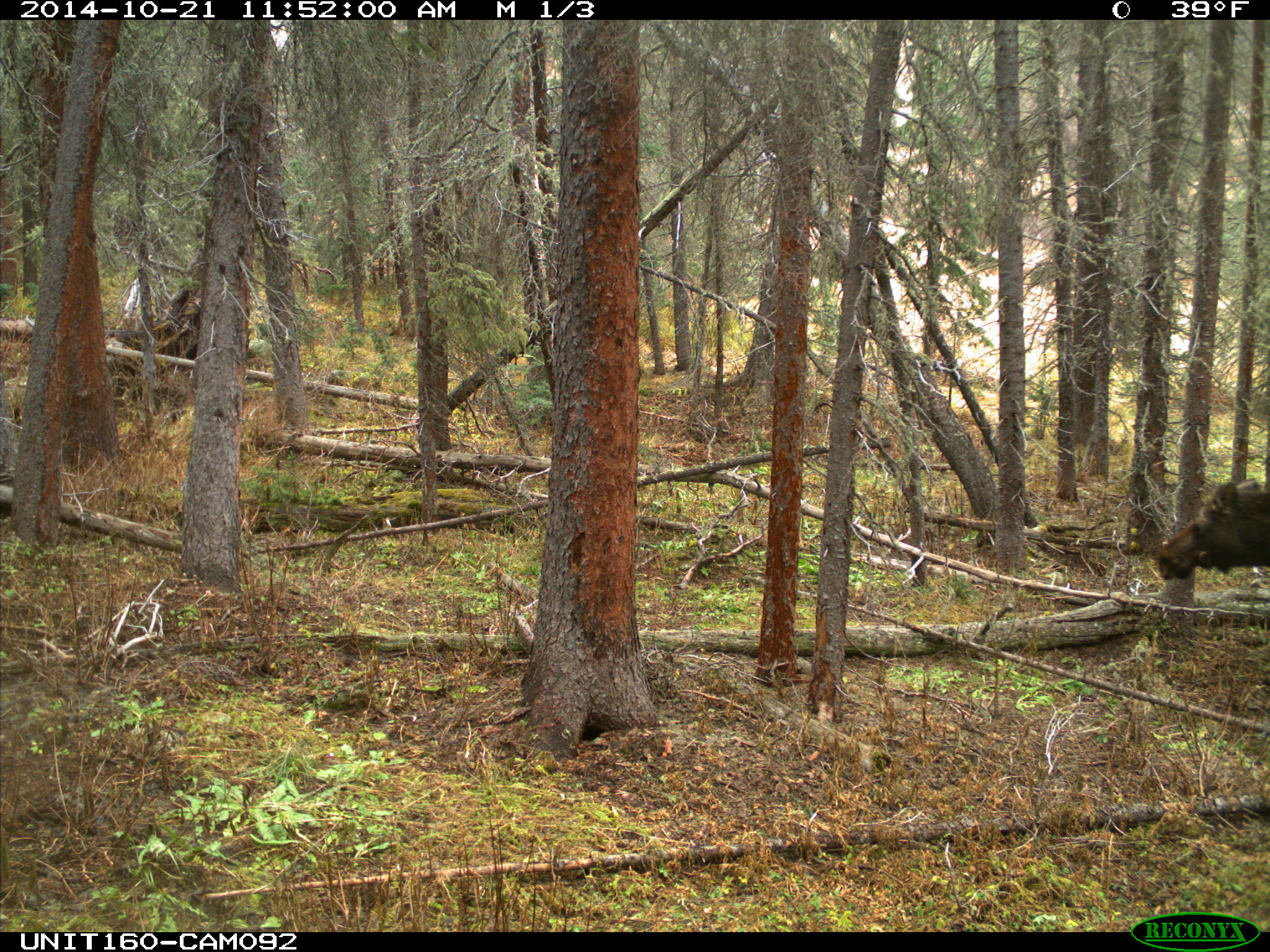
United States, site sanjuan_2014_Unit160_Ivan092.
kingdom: Animalia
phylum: Chordata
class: Mammalia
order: Artiodactyla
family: Cervidae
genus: Alces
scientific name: Alces alces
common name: moose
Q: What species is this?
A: Alces alces (moose).